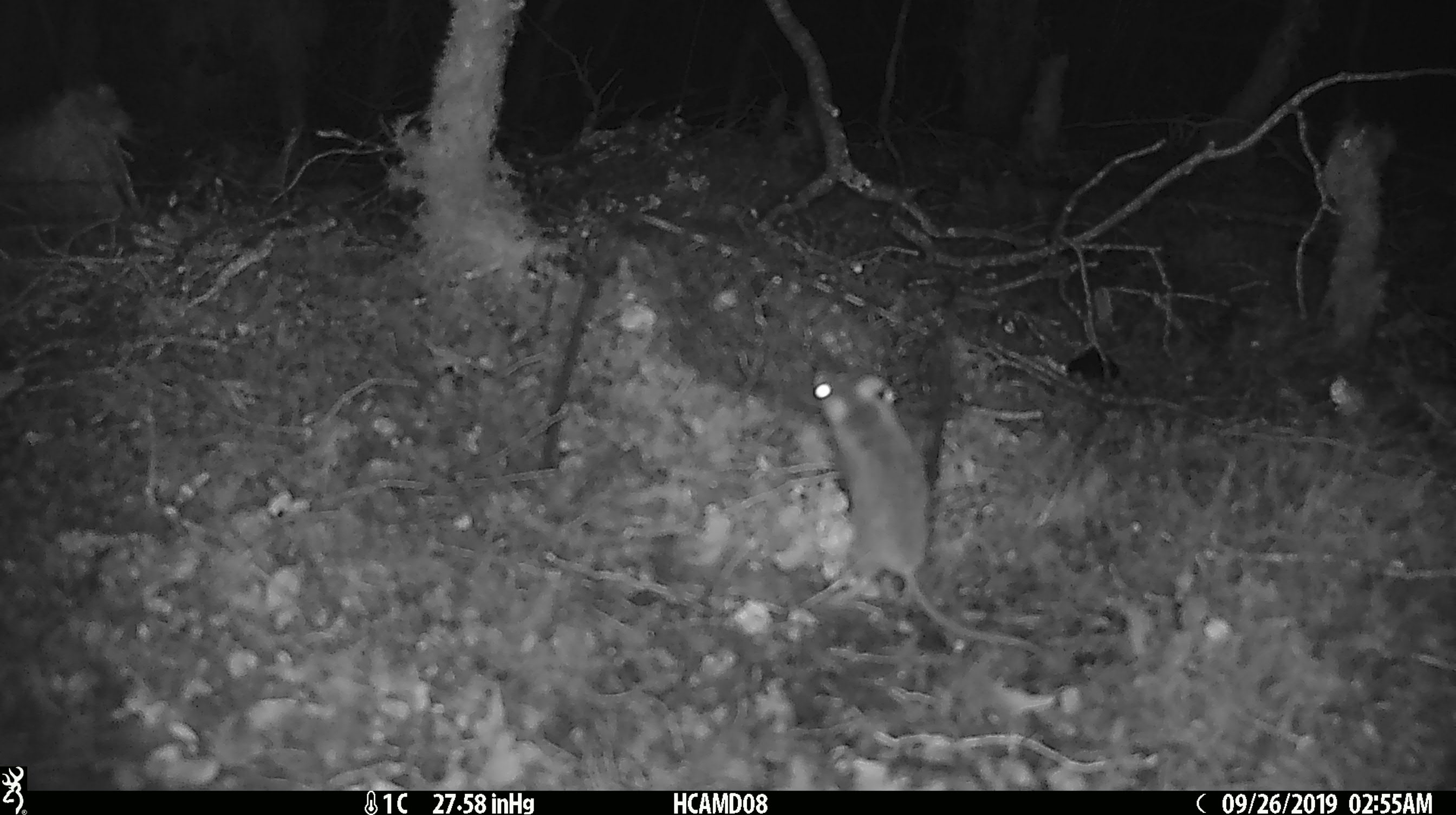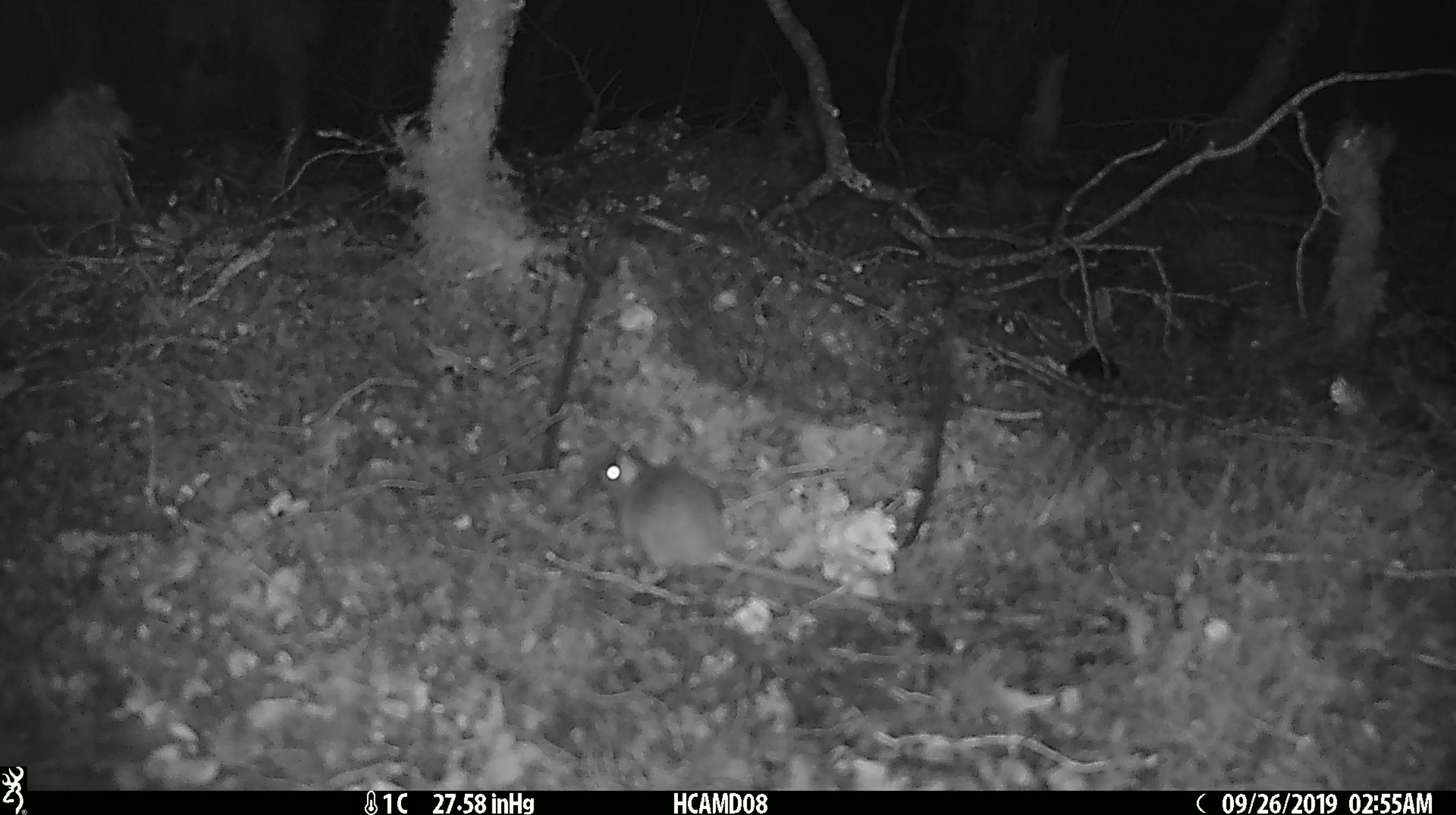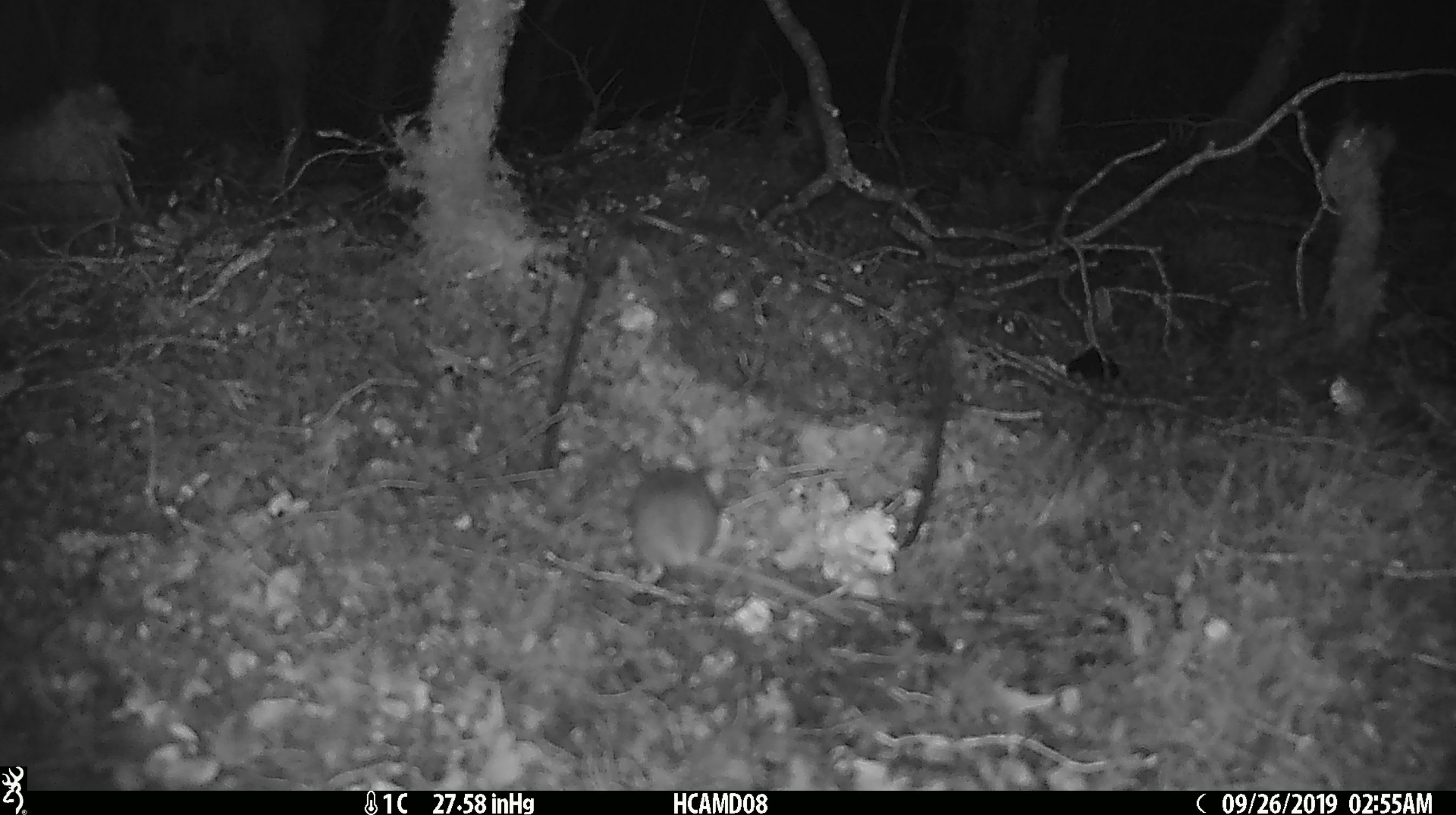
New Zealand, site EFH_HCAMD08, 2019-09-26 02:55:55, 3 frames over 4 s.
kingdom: Animalia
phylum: Chordata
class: Mammalia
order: Rodentia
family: Muridae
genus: Mus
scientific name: Mus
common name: mouse